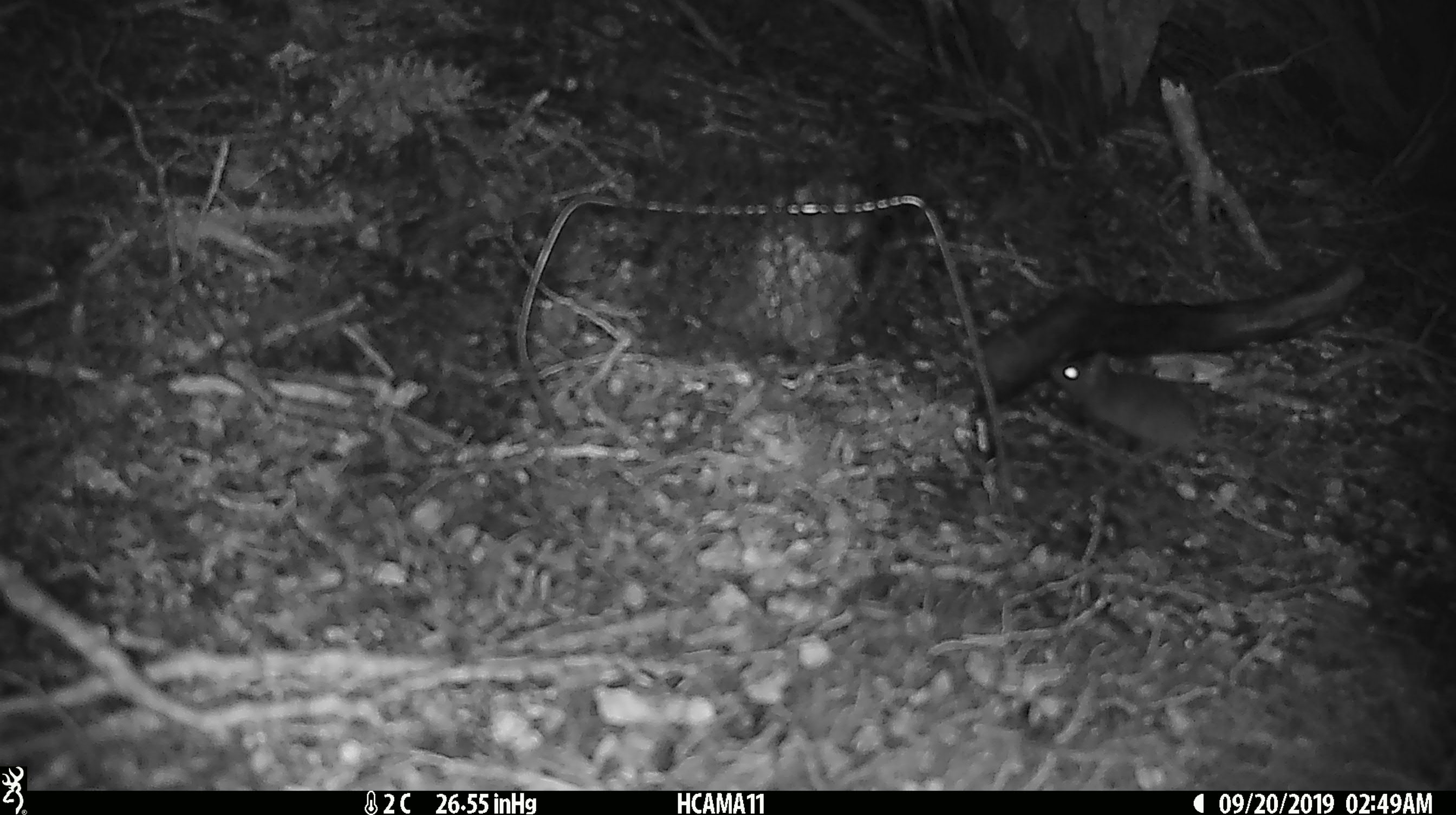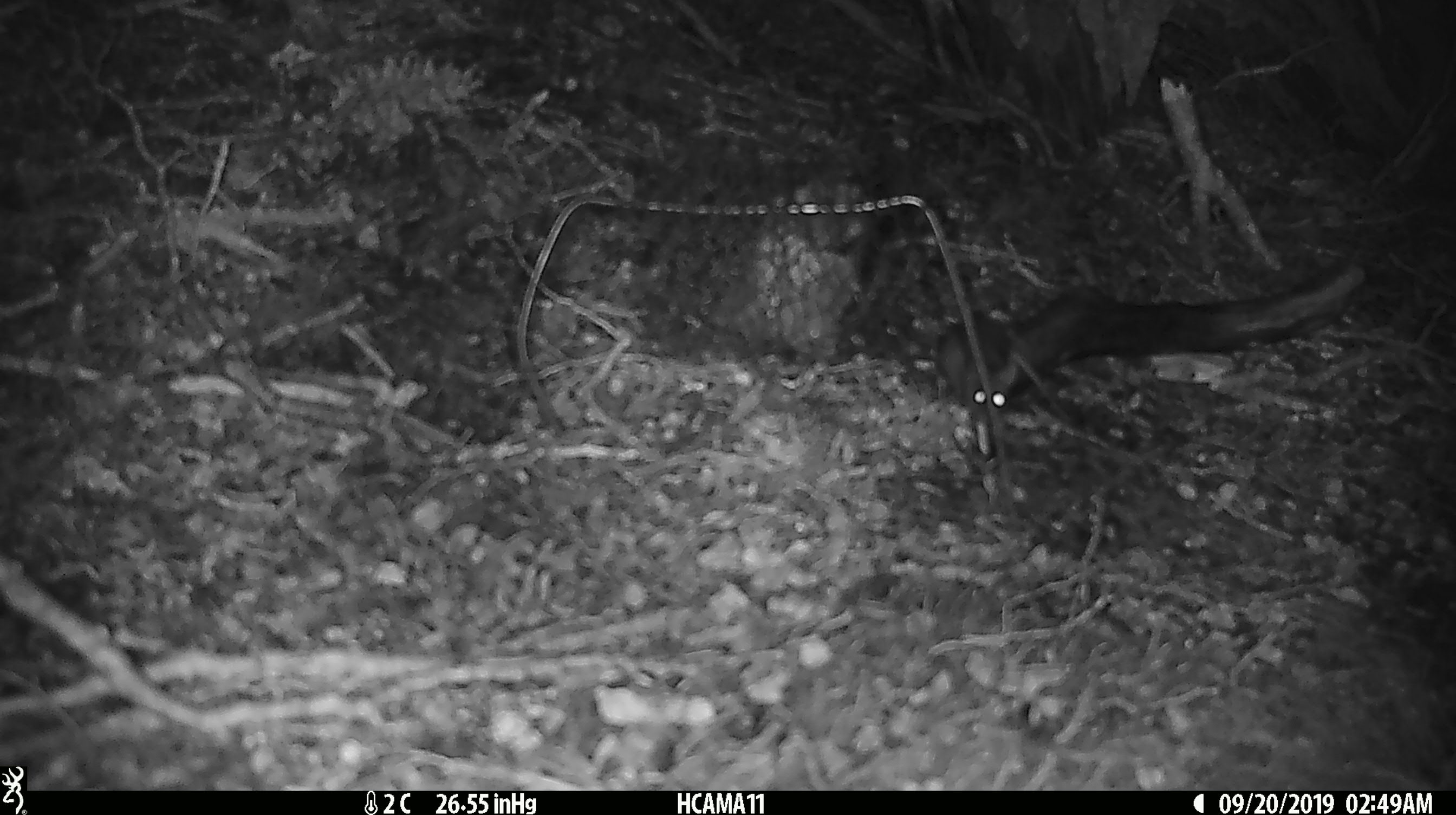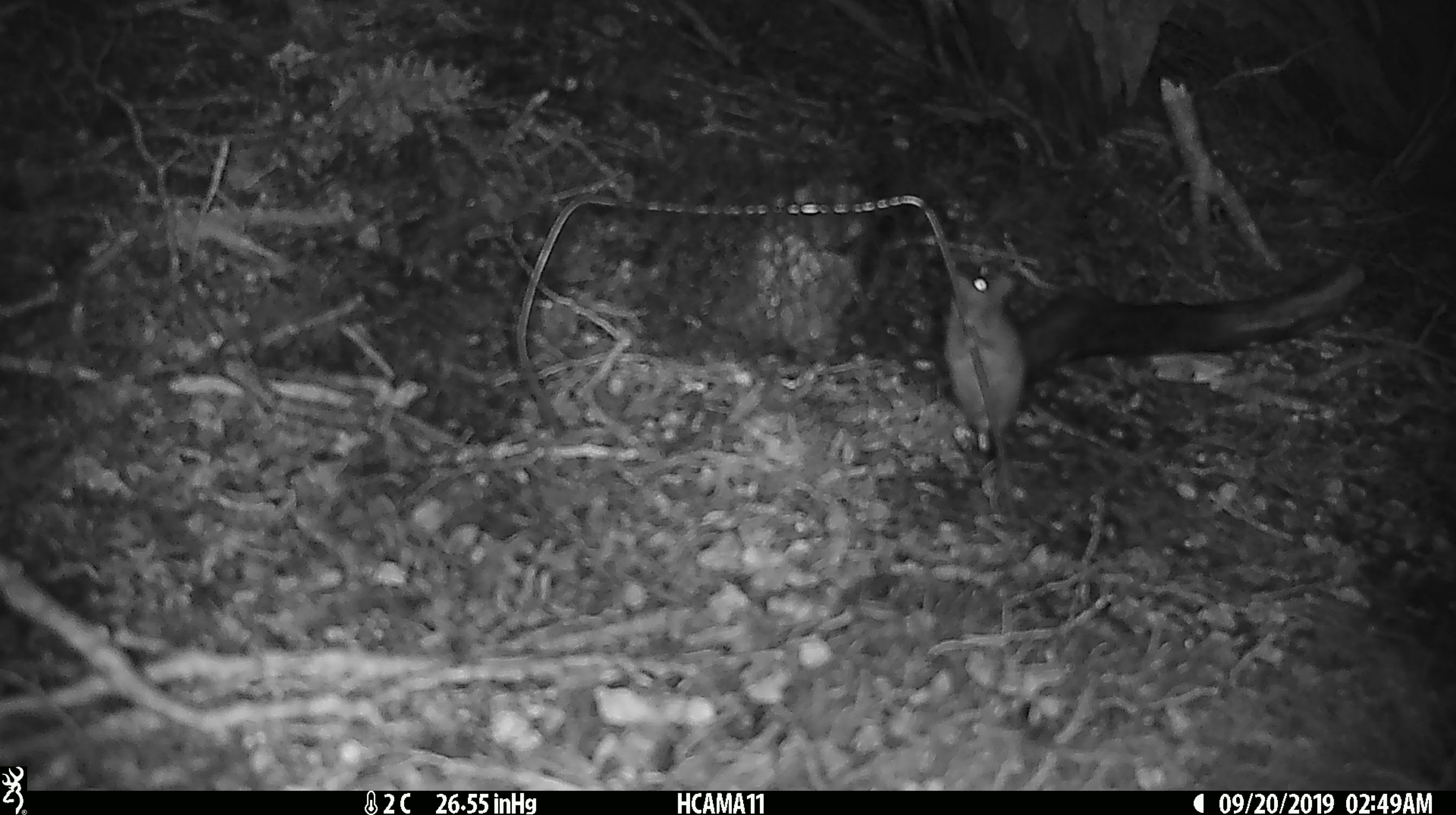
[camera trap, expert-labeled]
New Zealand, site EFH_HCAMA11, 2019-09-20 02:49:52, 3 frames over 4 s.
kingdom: Animalia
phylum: Chordata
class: Mammalia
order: Rodentia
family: Muridae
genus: Mus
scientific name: Mus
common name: mouse